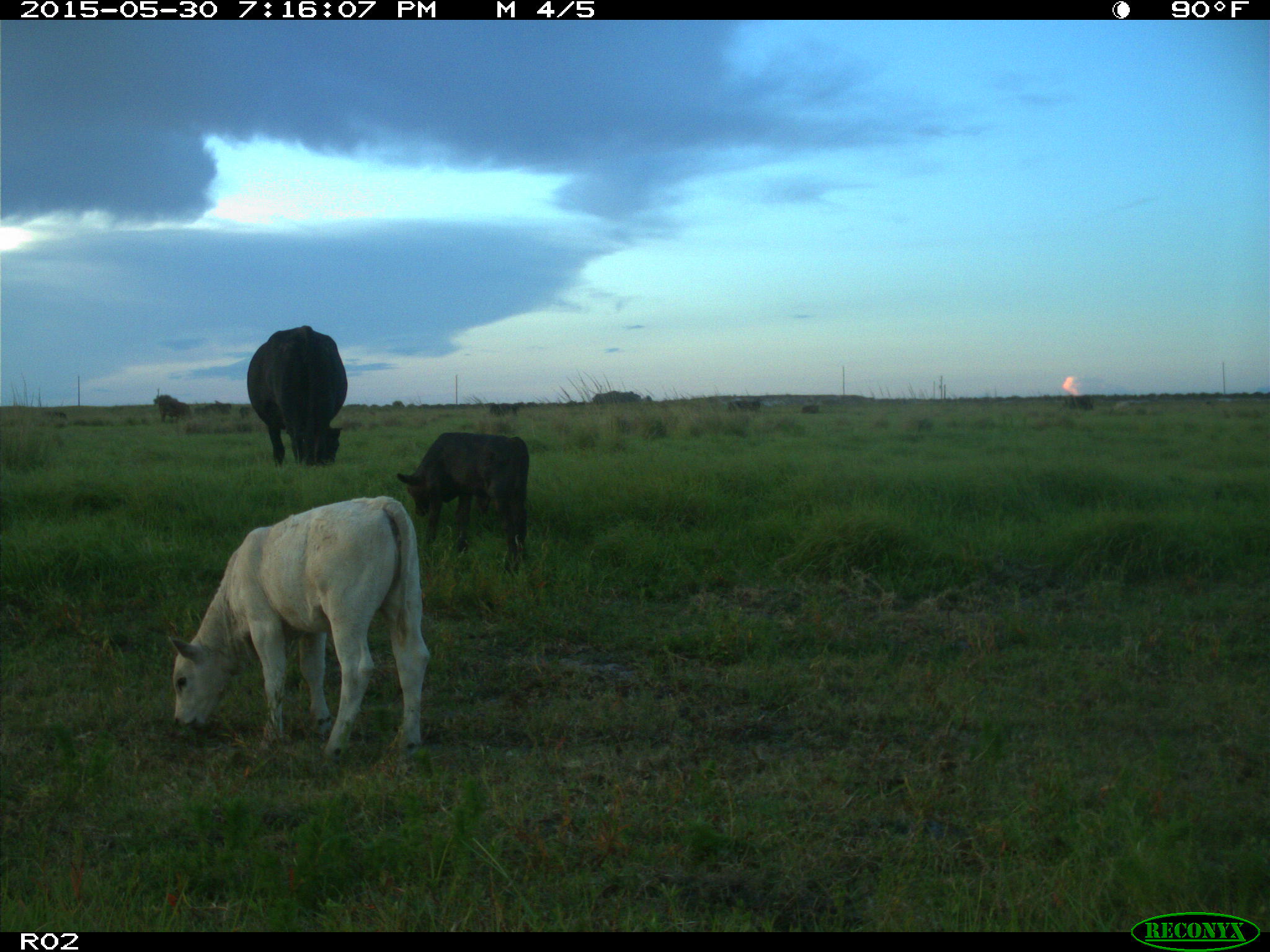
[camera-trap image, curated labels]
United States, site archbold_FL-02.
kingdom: Animalia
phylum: Chordata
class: Mammalia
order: Artiodactyla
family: Bovidae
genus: Bos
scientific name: Bos taurus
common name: domestic cow